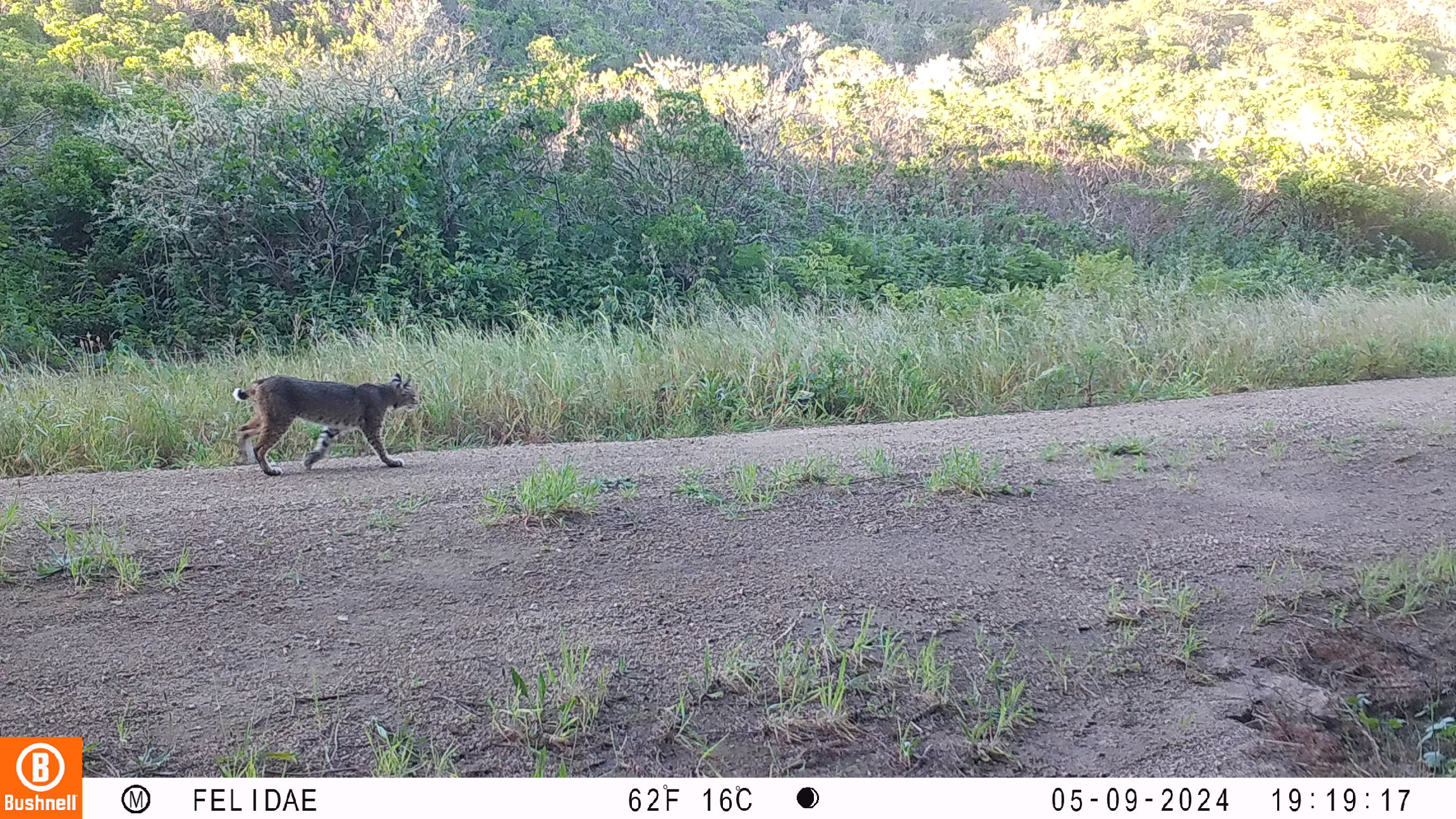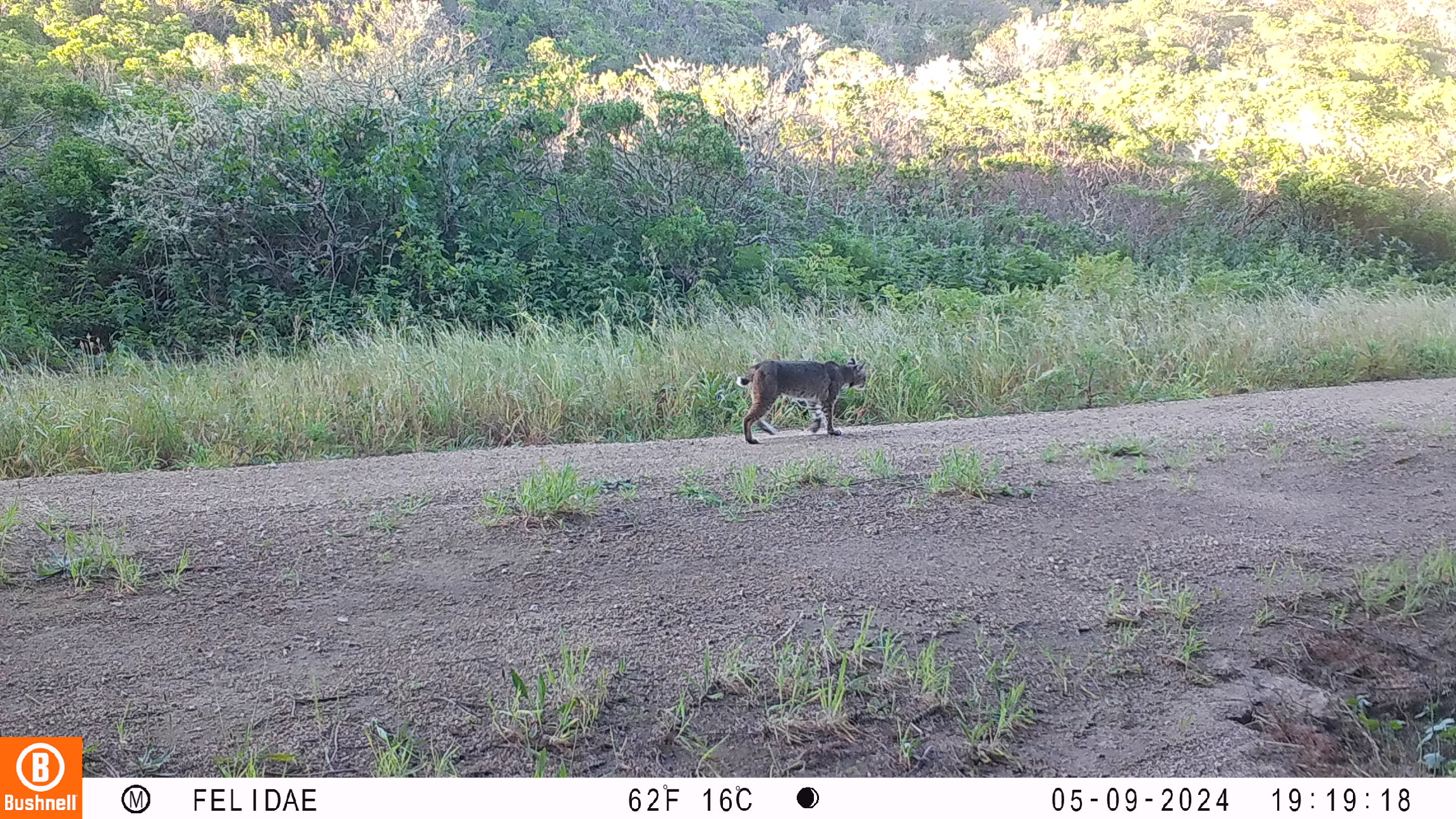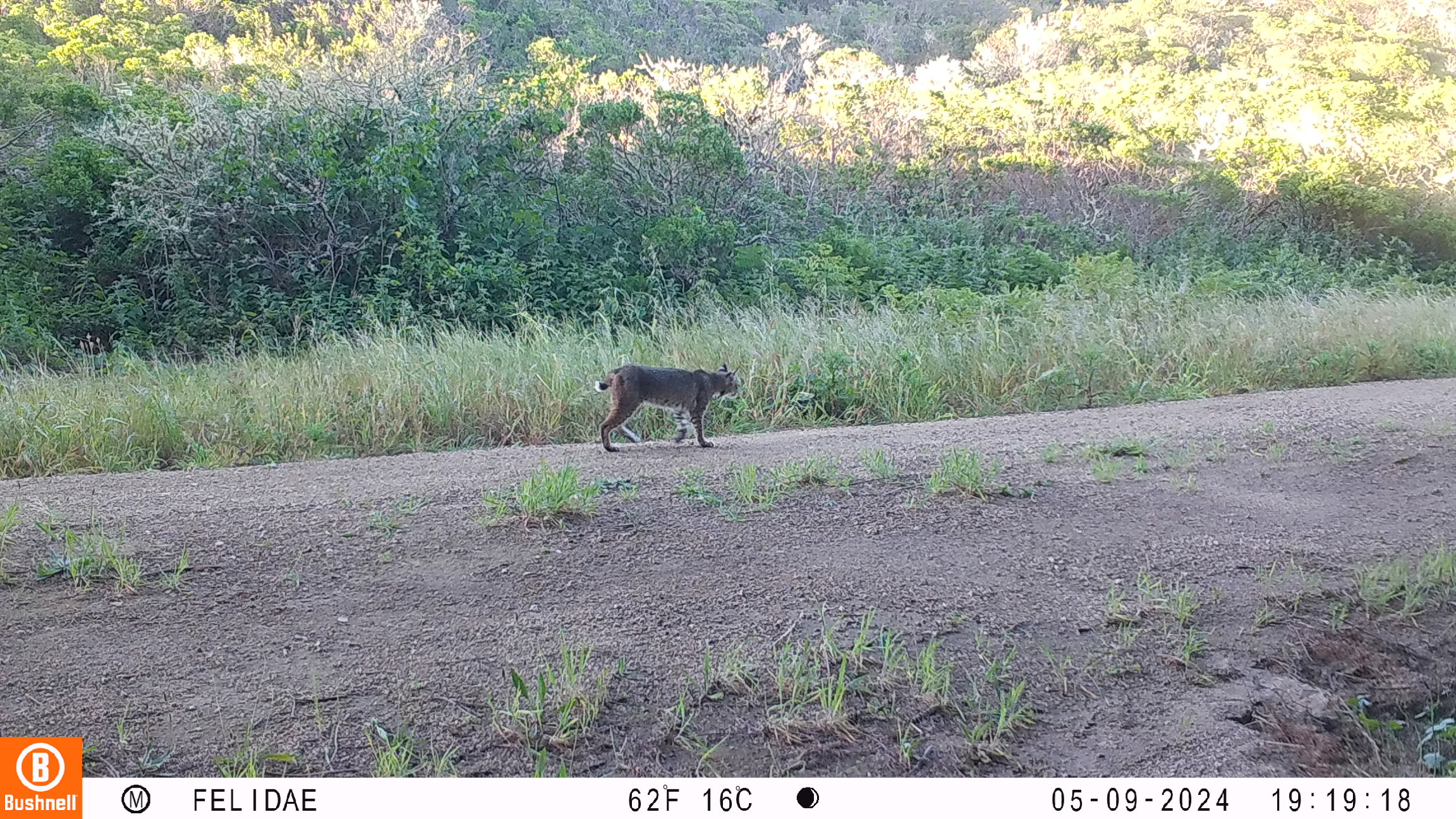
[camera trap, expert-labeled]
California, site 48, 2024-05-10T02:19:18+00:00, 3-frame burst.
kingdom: Animalia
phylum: Chordata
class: Mammalia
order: Carnivora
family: Felidae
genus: Lynx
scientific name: Lynx rufus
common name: bobcat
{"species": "bobcat (Lynx rufus)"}